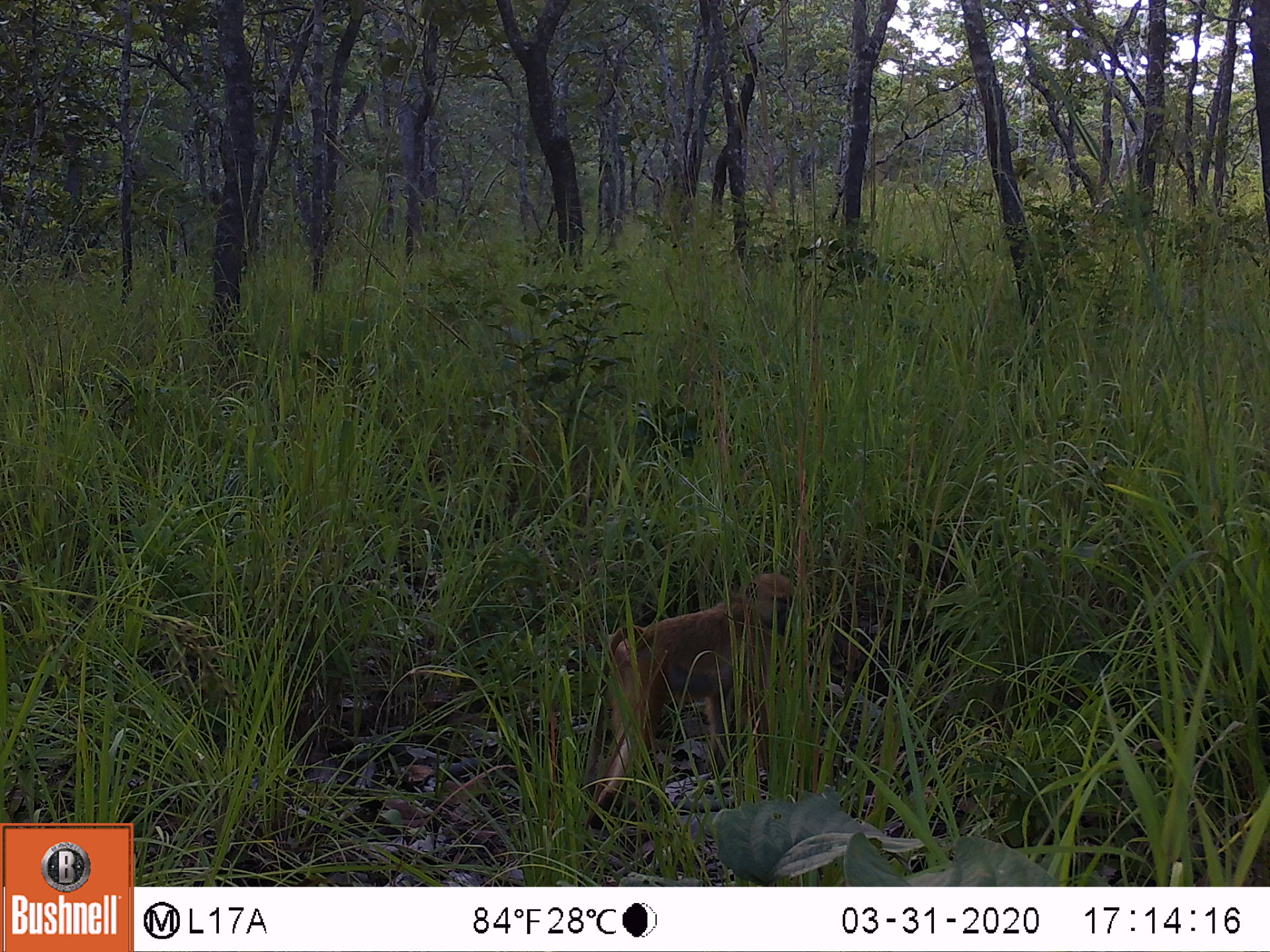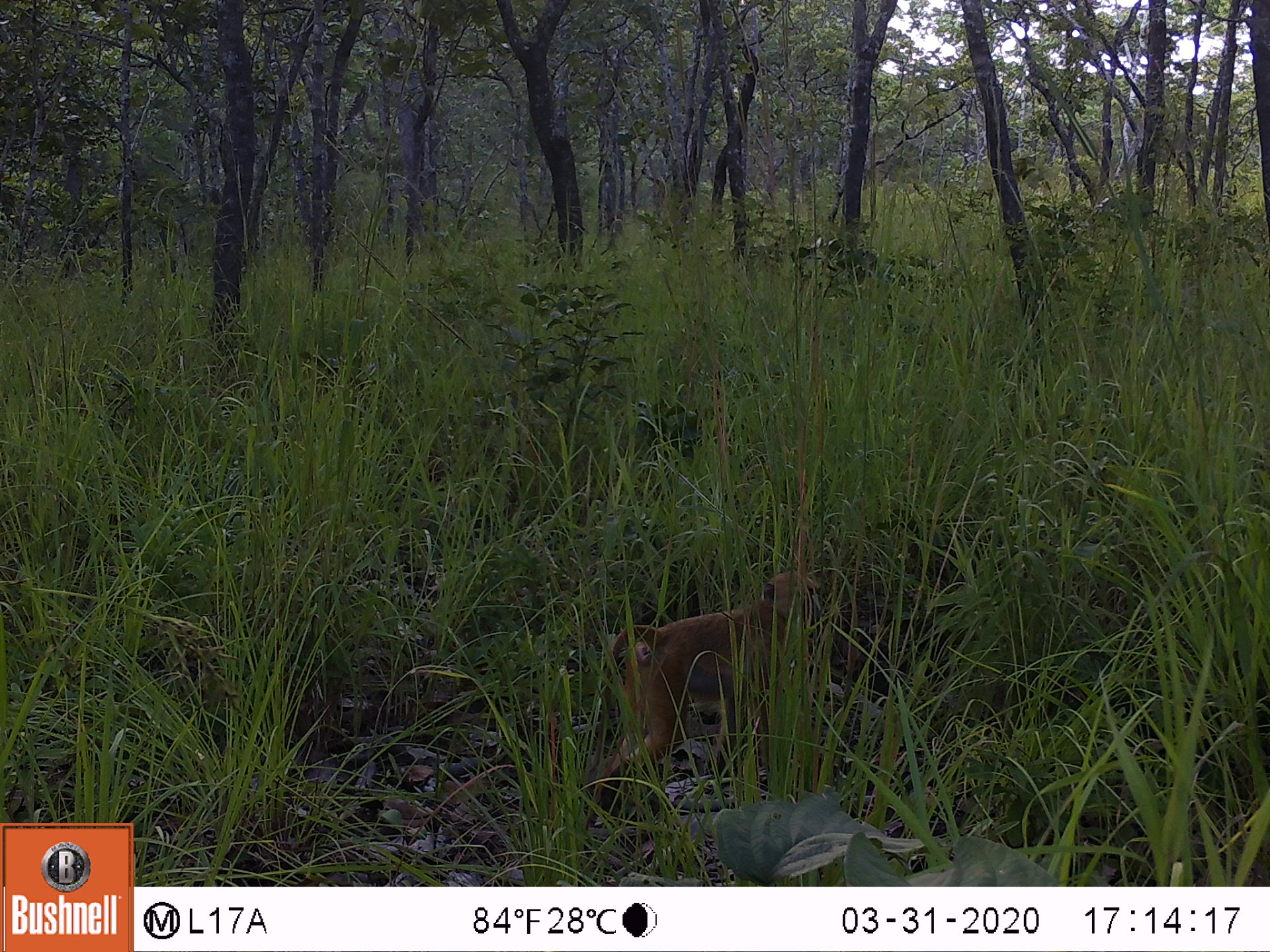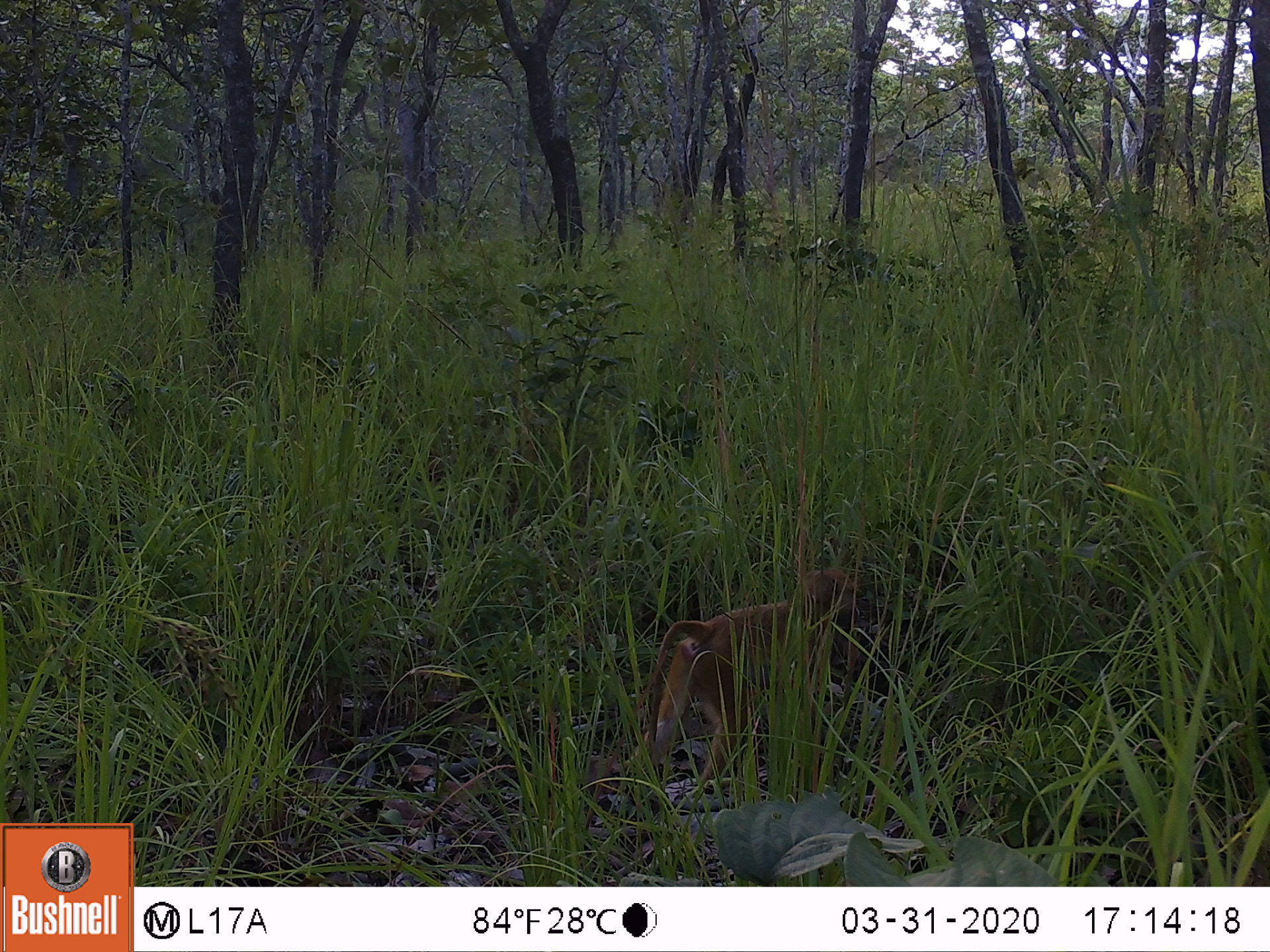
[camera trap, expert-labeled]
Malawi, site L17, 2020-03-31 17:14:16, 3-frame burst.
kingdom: Animalia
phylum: Chordata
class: Mammalia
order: Primates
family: Cercopithecidae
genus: Papio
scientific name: Papio cynocephalus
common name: yellow baboon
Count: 1.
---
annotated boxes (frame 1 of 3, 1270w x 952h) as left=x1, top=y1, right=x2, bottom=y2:
yellow baboon: left=580, top=569, right=801, bottom=823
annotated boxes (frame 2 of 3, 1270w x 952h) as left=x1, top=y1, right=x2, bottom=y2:
yellow baboon: left=587, top=569, right=824, bottom=819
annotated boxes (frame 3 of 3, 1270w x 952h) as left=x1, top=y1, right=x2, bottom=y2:
yellow baboon: left=593, top=569, right=865, bottom=779